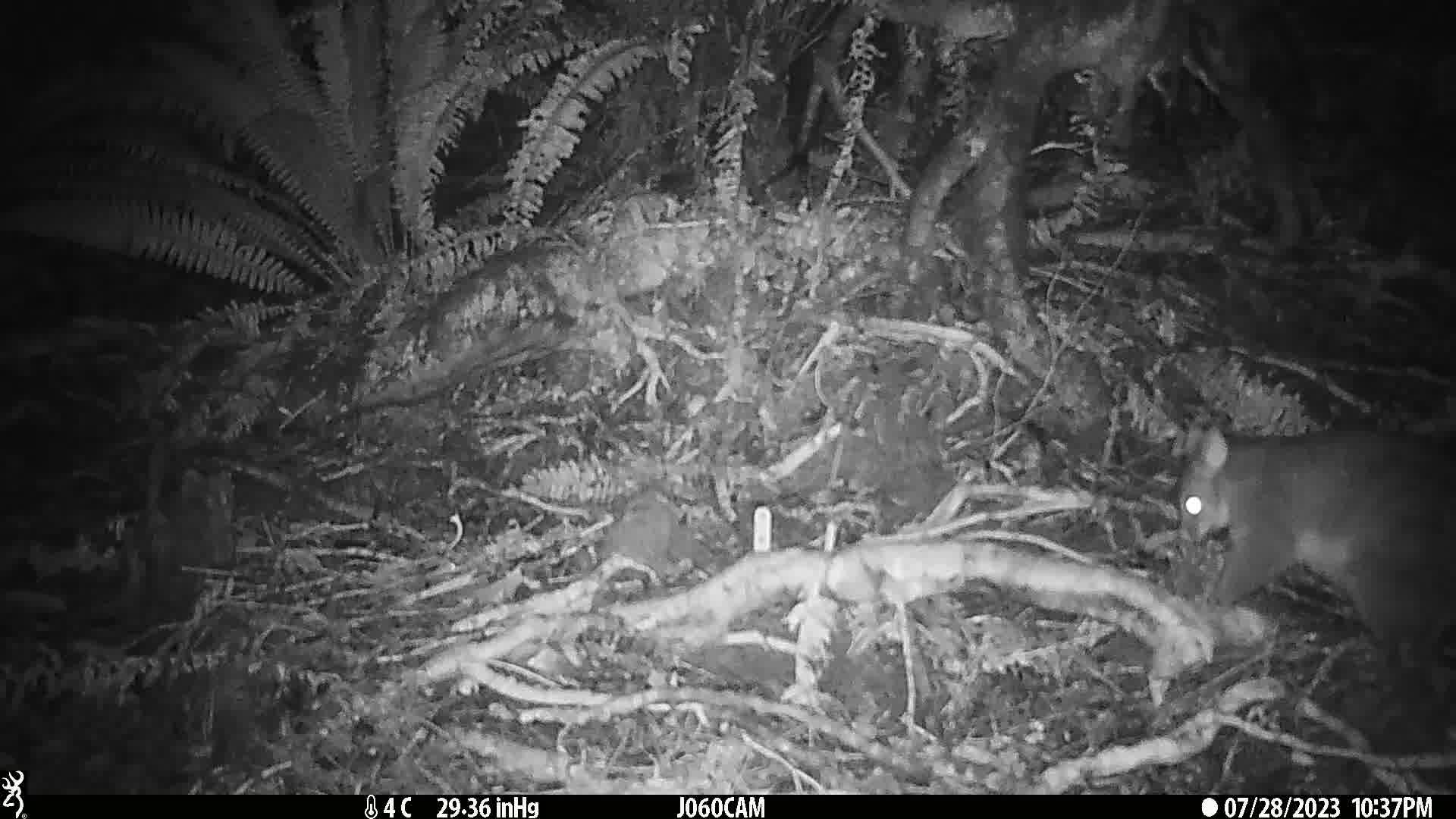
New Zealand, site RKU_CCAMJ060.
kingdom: Animalia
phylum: Chordata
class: Mammalia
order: Diprotodontia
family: Phalangeridae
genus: Trichosurus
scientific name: Trichosurus vulpecula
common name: common brushtail possum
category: possum